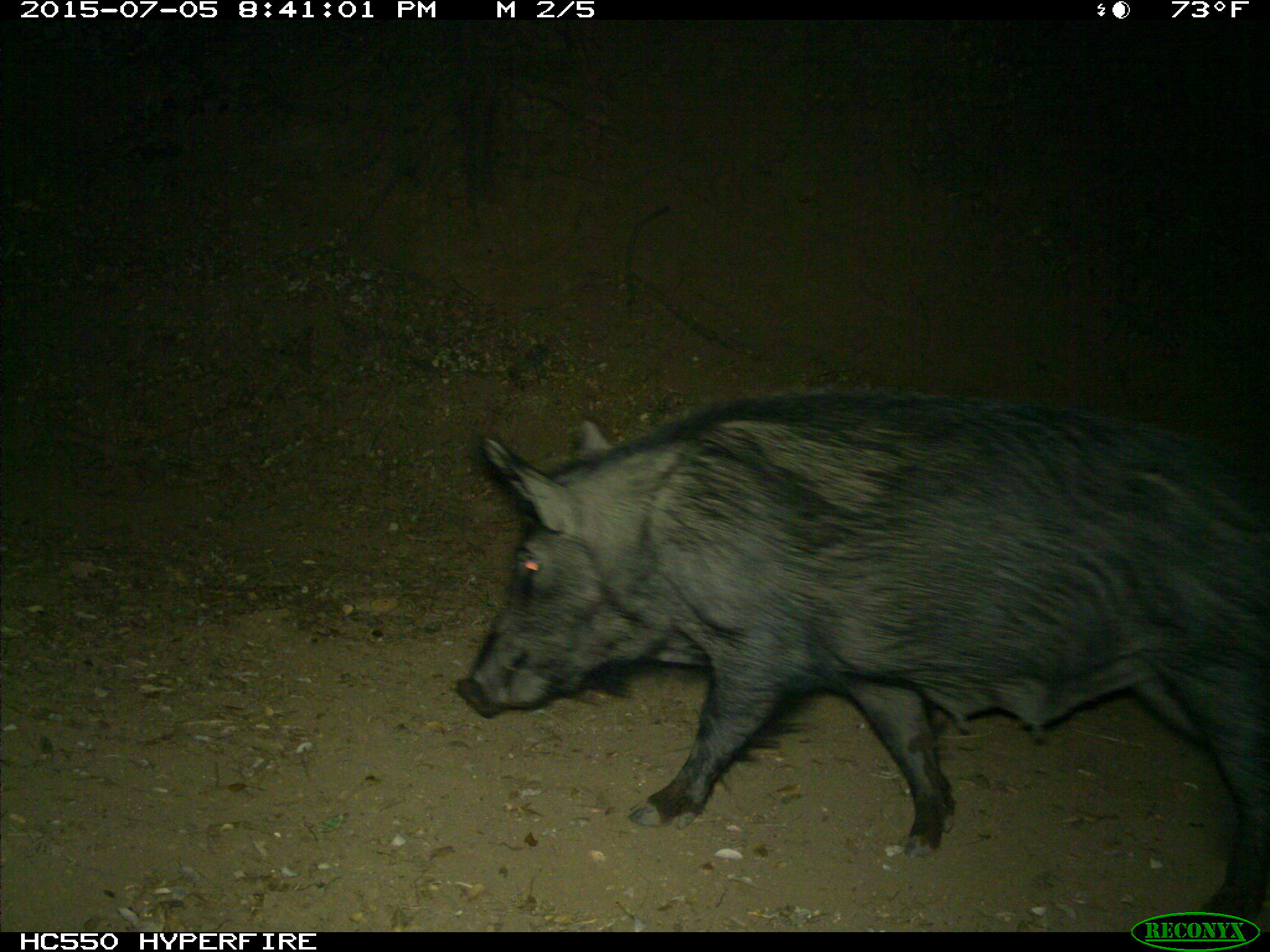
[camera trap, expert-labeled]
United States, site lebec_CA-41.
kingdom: Animalia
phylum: Chordata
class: Mammalia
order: Artiodactyla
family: Suidae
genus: Sus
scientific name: Sus scrofa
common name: wild boar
Sus scrofa (wild boar).